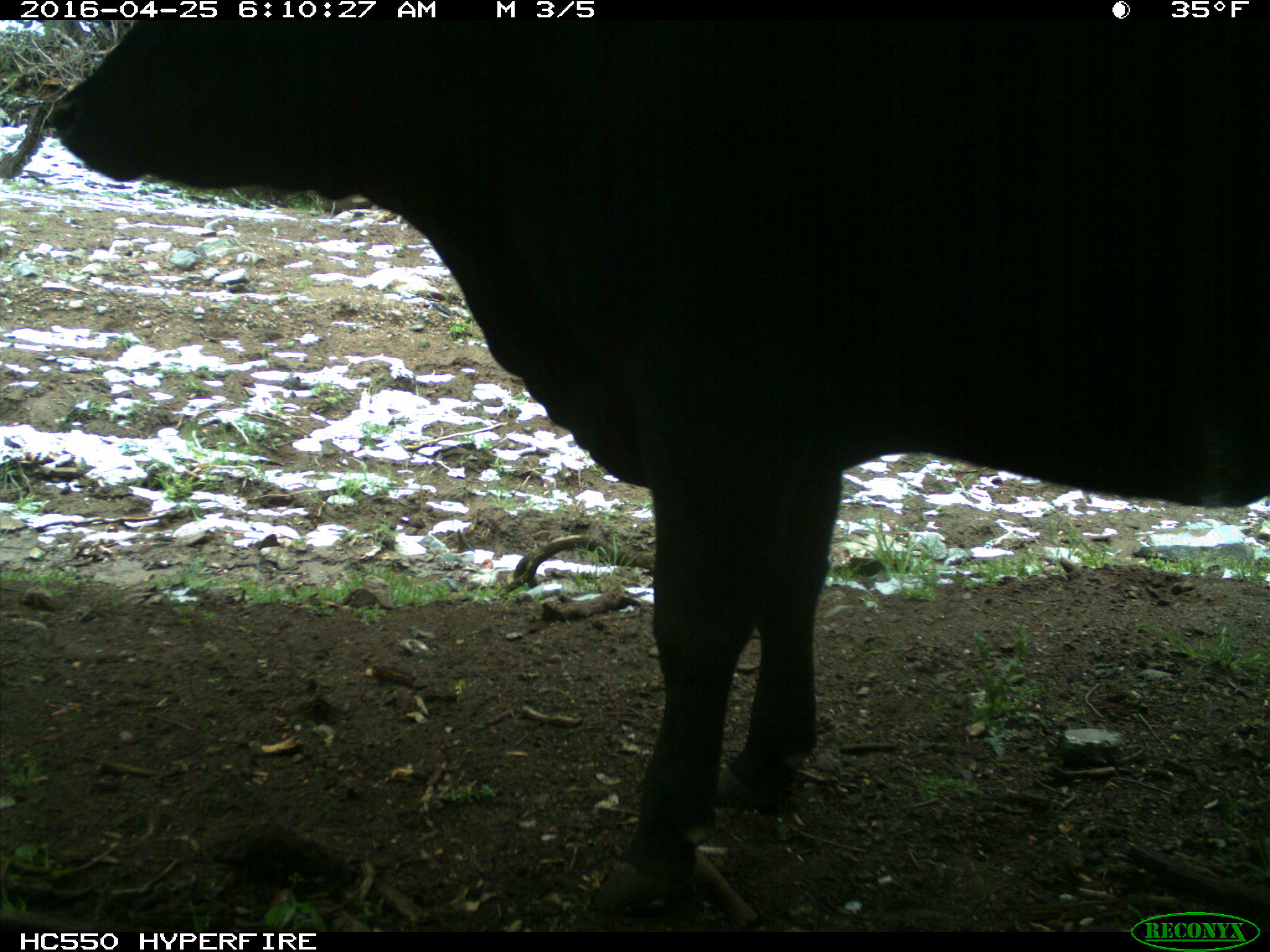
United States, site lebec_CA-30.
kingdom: Animalia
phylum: Chordata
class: Mammalia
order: Artiodactyla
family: Bovidae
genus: Bos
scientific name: Bos taurus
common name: domestic cow